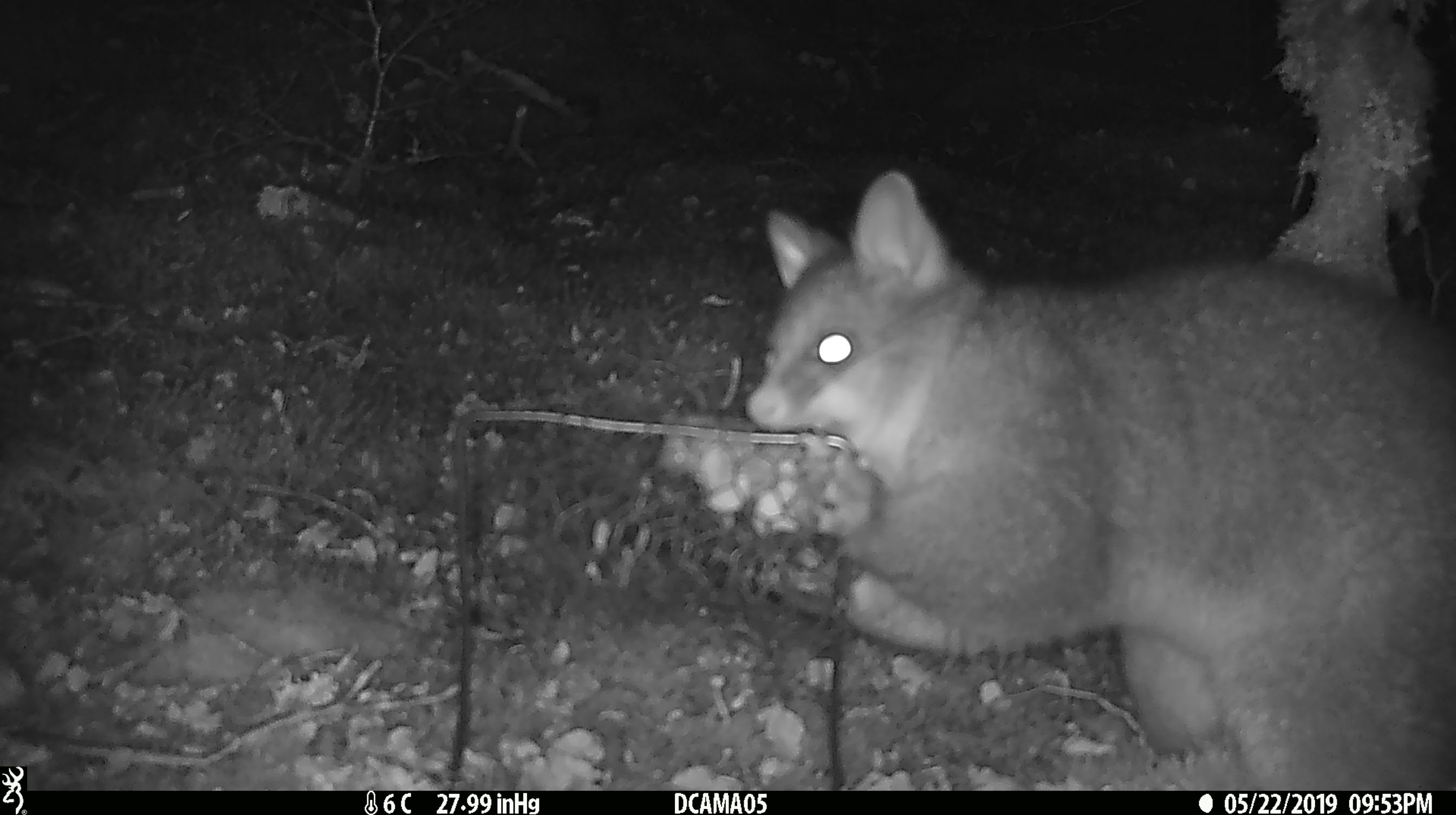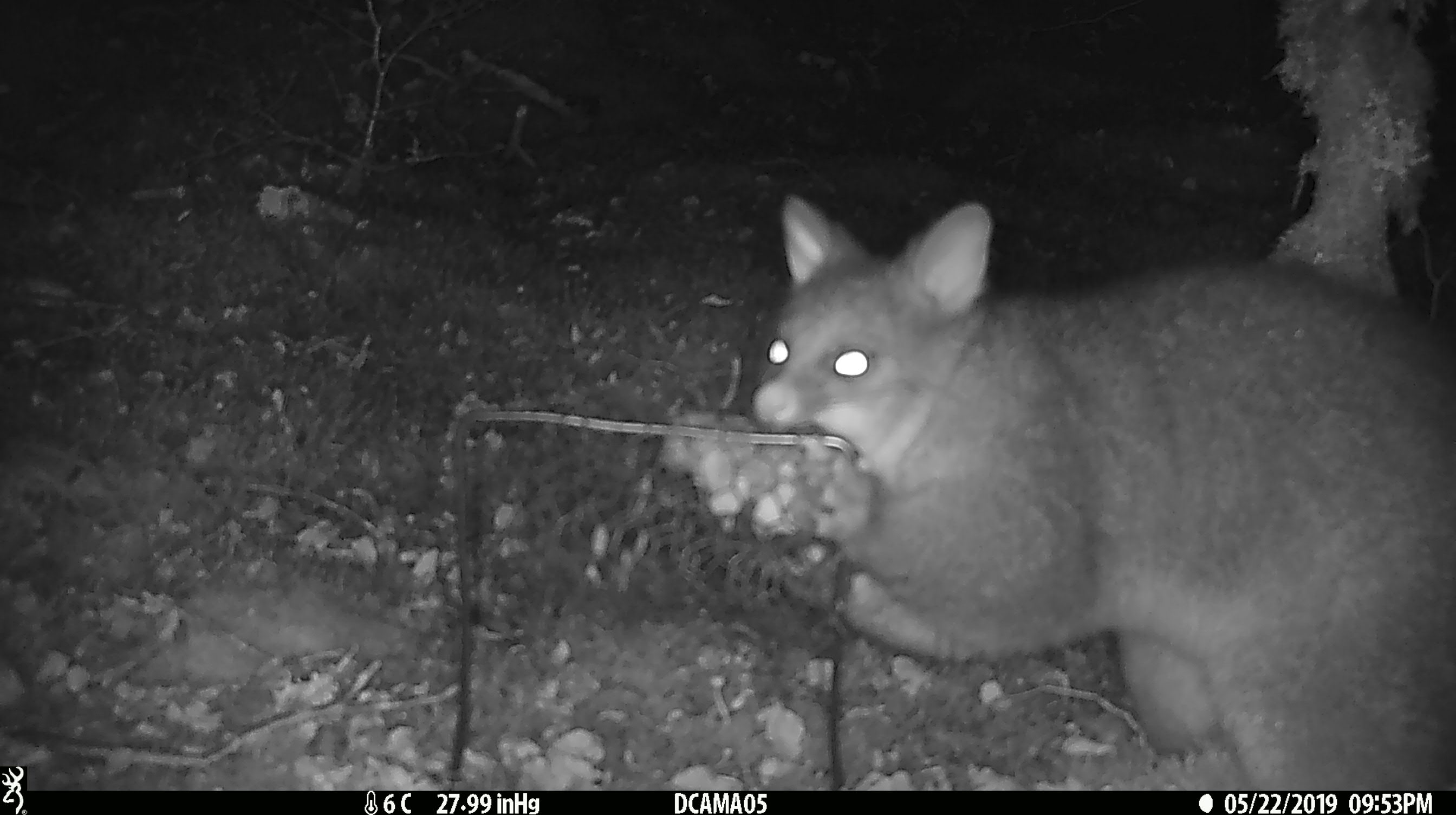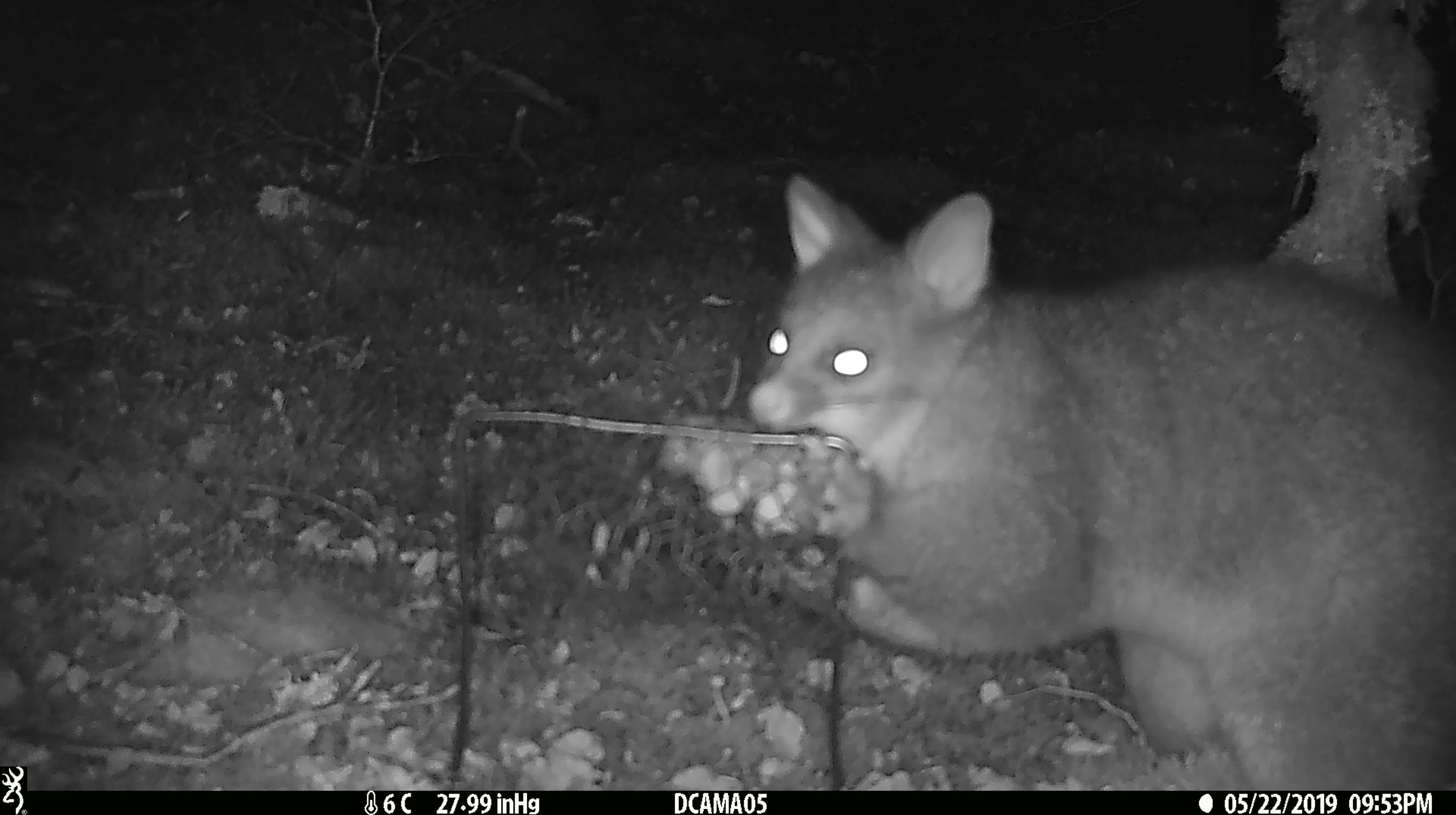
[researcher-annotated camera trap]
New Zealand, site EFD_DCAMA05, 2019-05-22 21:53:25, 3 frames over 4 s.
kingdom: Animalia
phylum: Chordata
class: Mammalia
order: Diprotodontia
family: Phalangeridae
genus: Trichosurus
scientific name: Trichosurus vulpecula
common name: common brushtail possum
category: possum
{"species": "possum (common brushtail possum) (Trichosurus vulpecula)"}